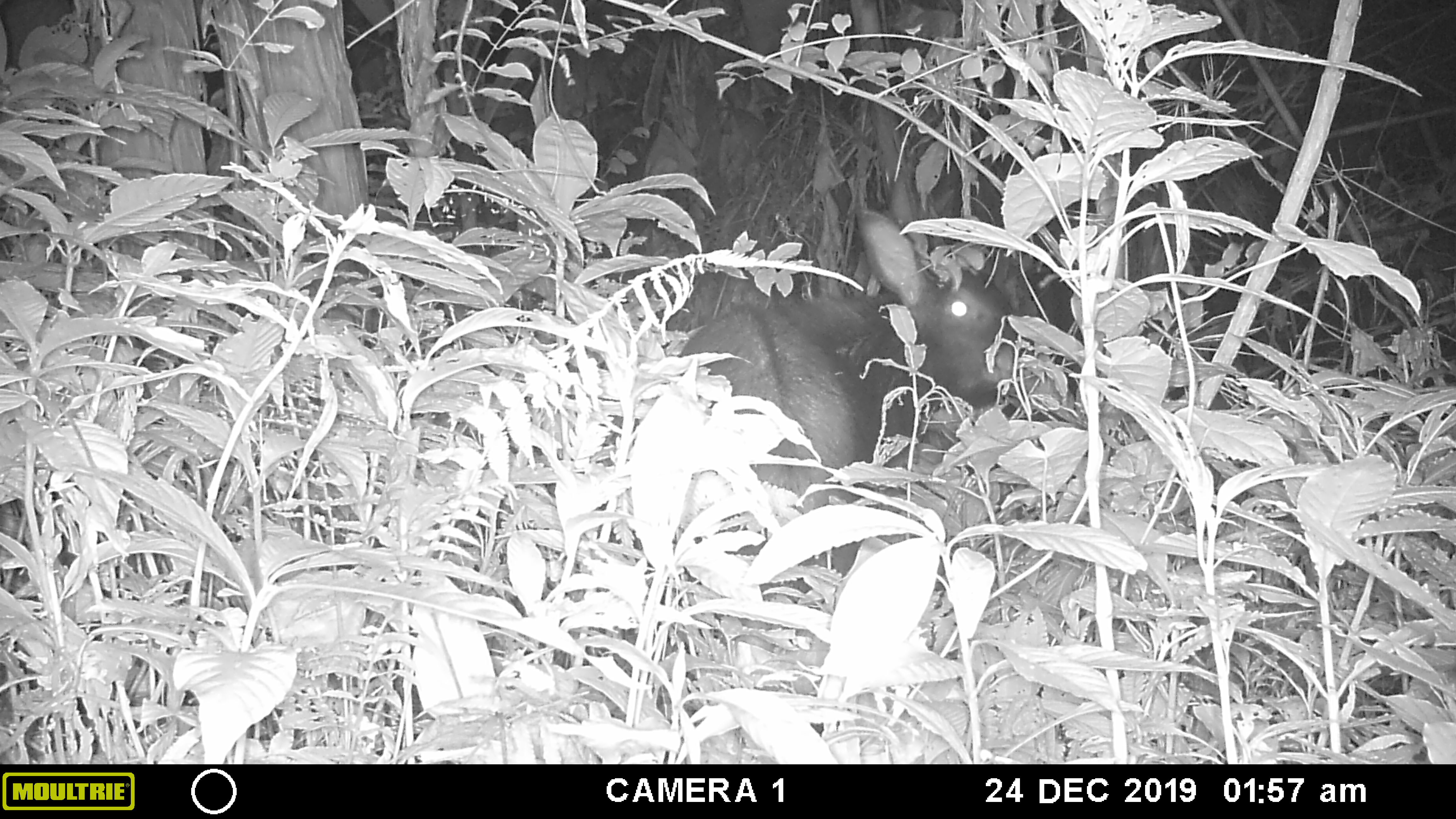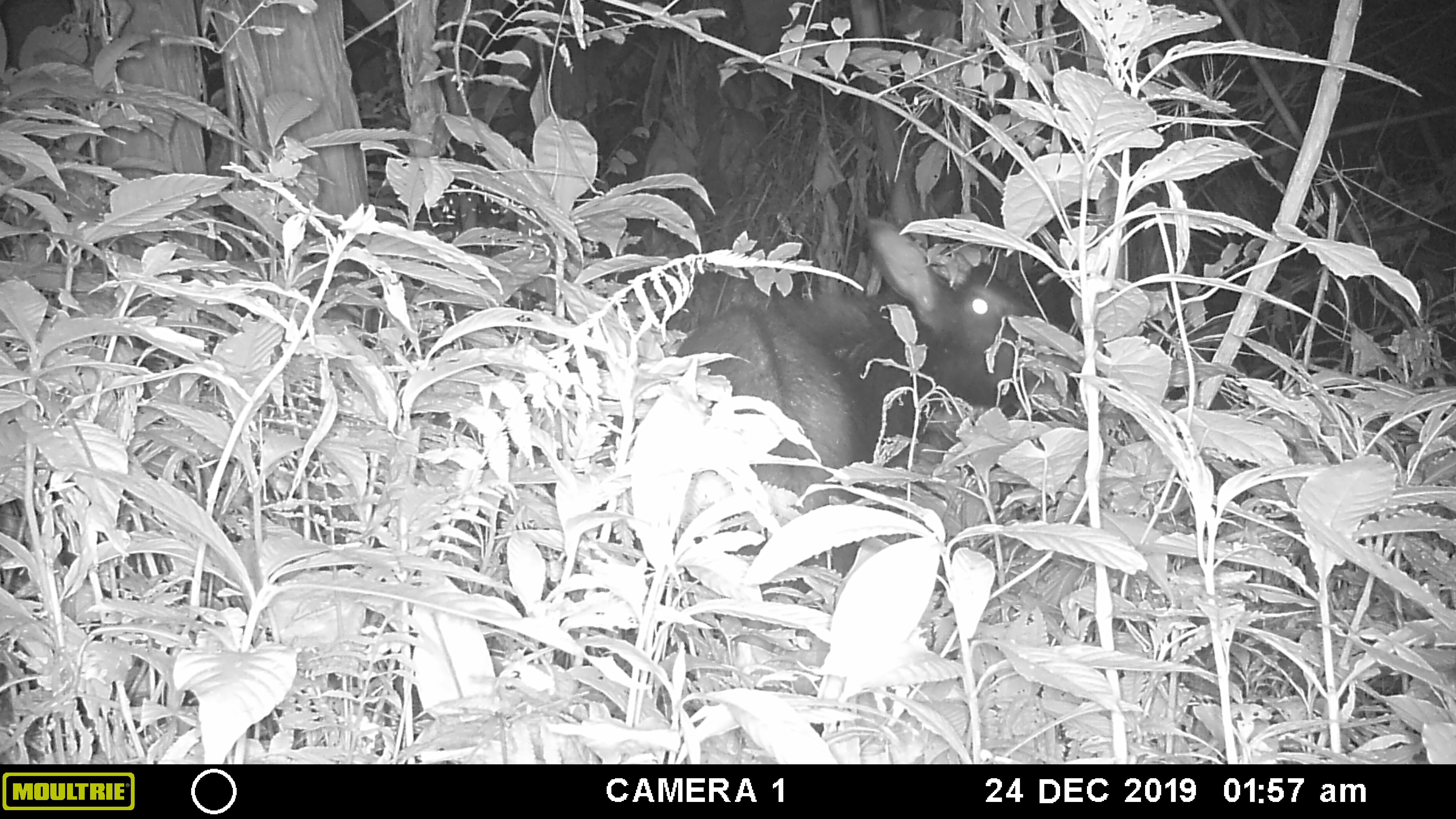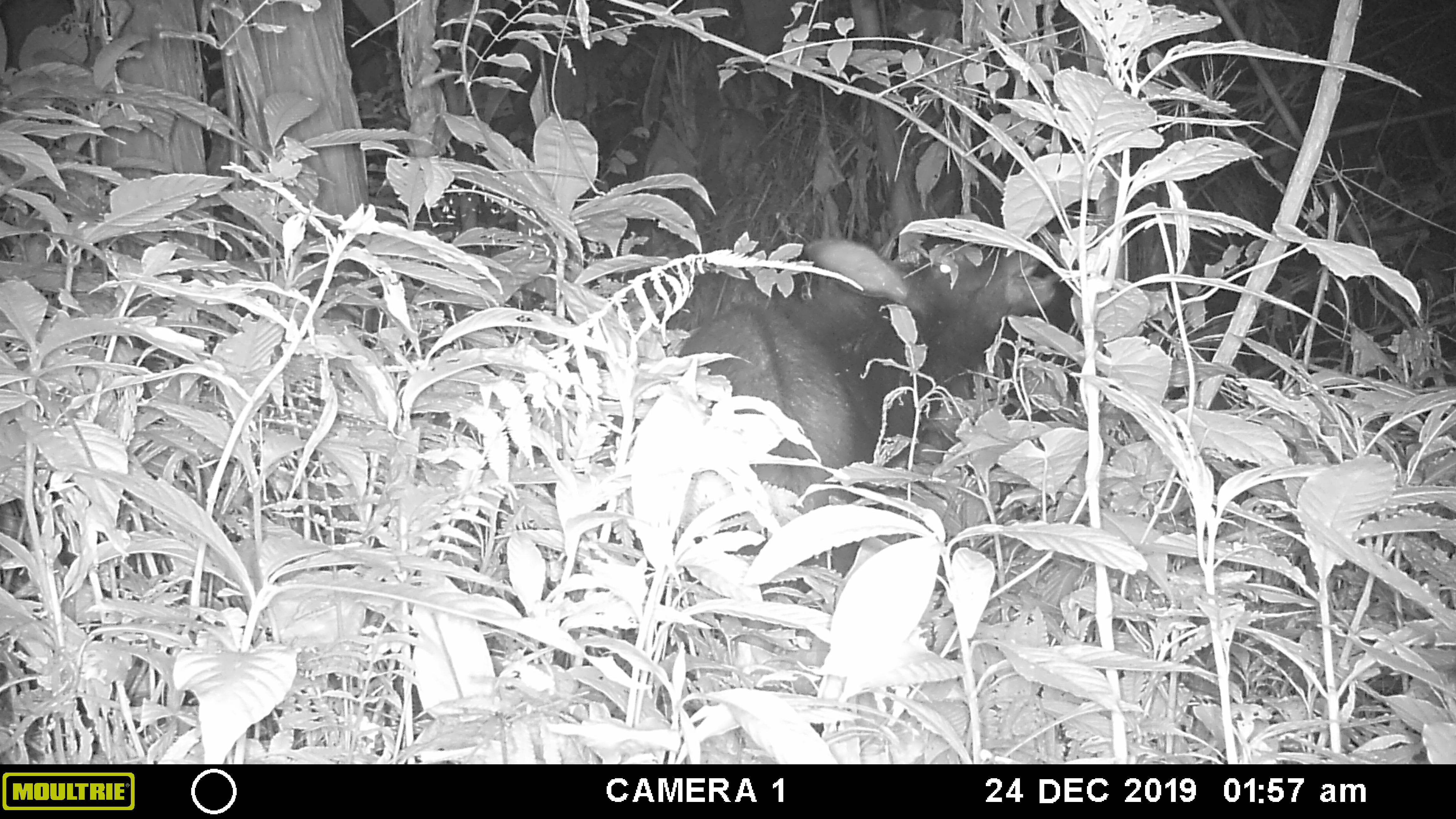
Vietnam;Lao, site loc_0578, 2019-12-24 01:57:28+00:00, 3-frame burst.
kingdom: Animalia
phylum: Chordata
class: Mammalia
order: Artiodactyla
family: Bovidae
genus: Capricornis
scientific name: Capricornis sumatraensis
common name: chinese serow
Chinese serow (Capricornis sumatraensis). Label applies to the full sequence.